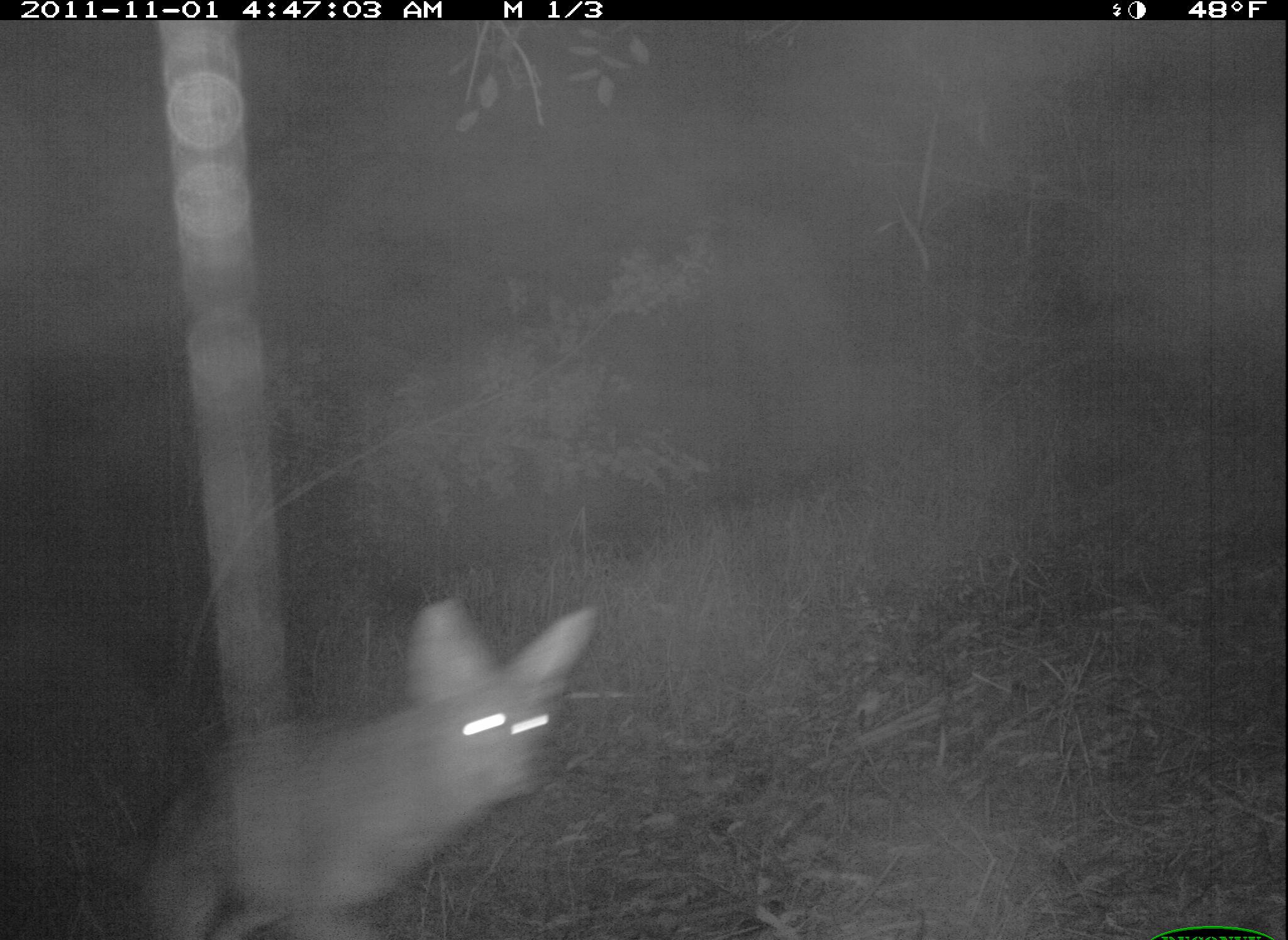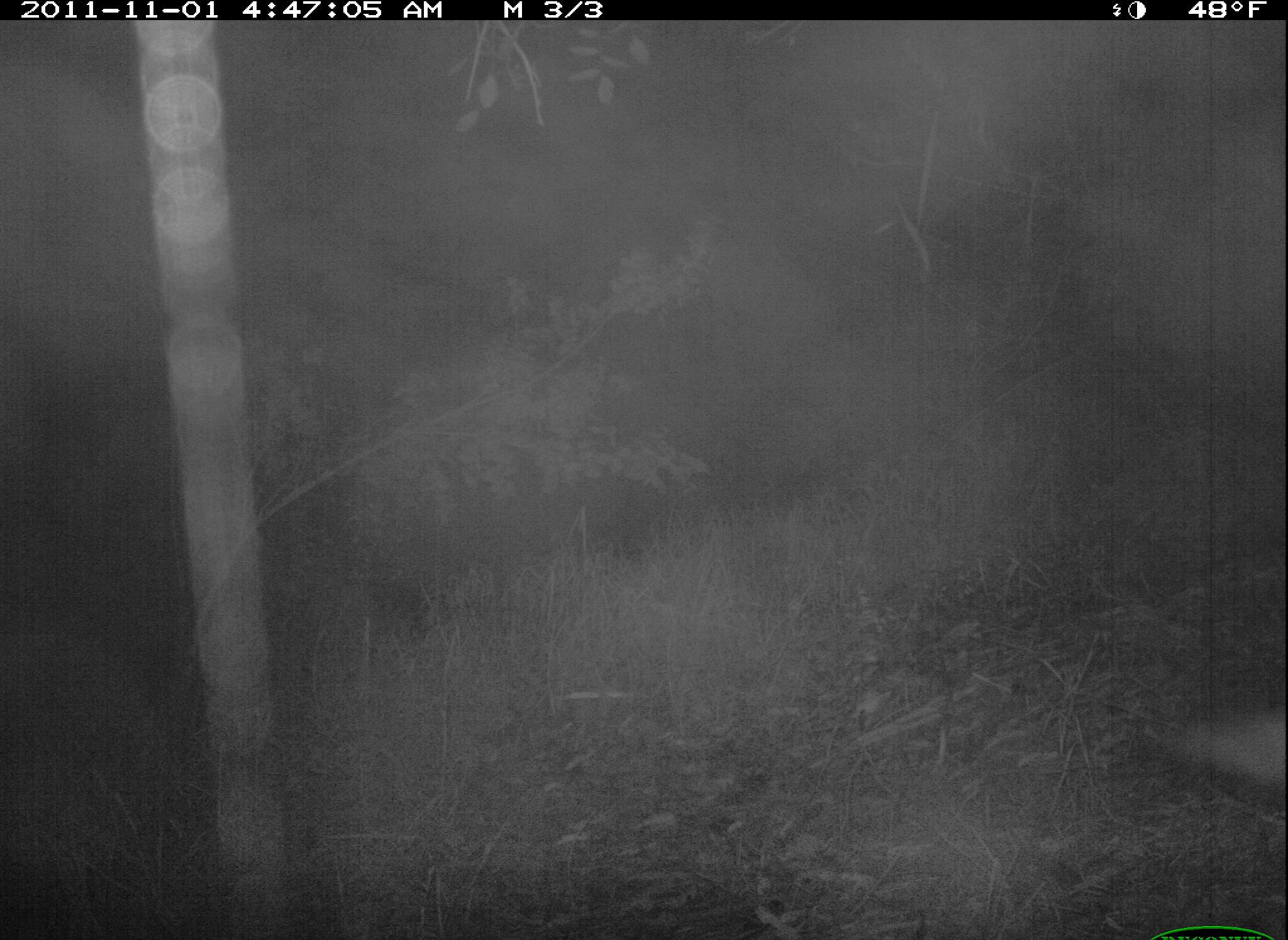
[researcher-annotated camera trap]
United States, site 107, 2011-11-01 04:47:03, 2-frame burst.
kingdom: Animalia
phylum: Chordata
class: Mammalia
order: Carnivora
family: Canidae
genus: Canis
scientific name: Canis latrans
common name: coyote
Coyote (Canis latrans).